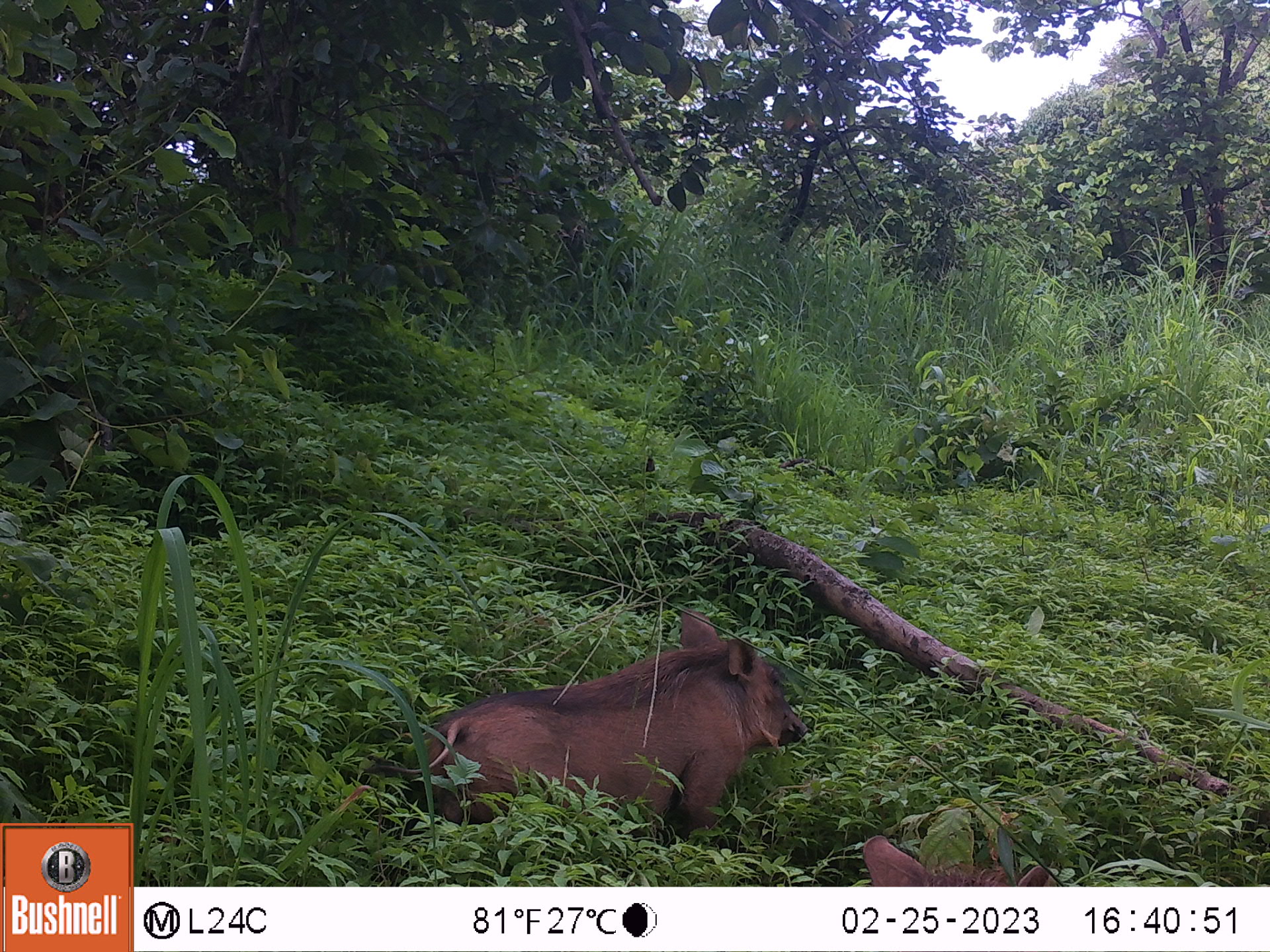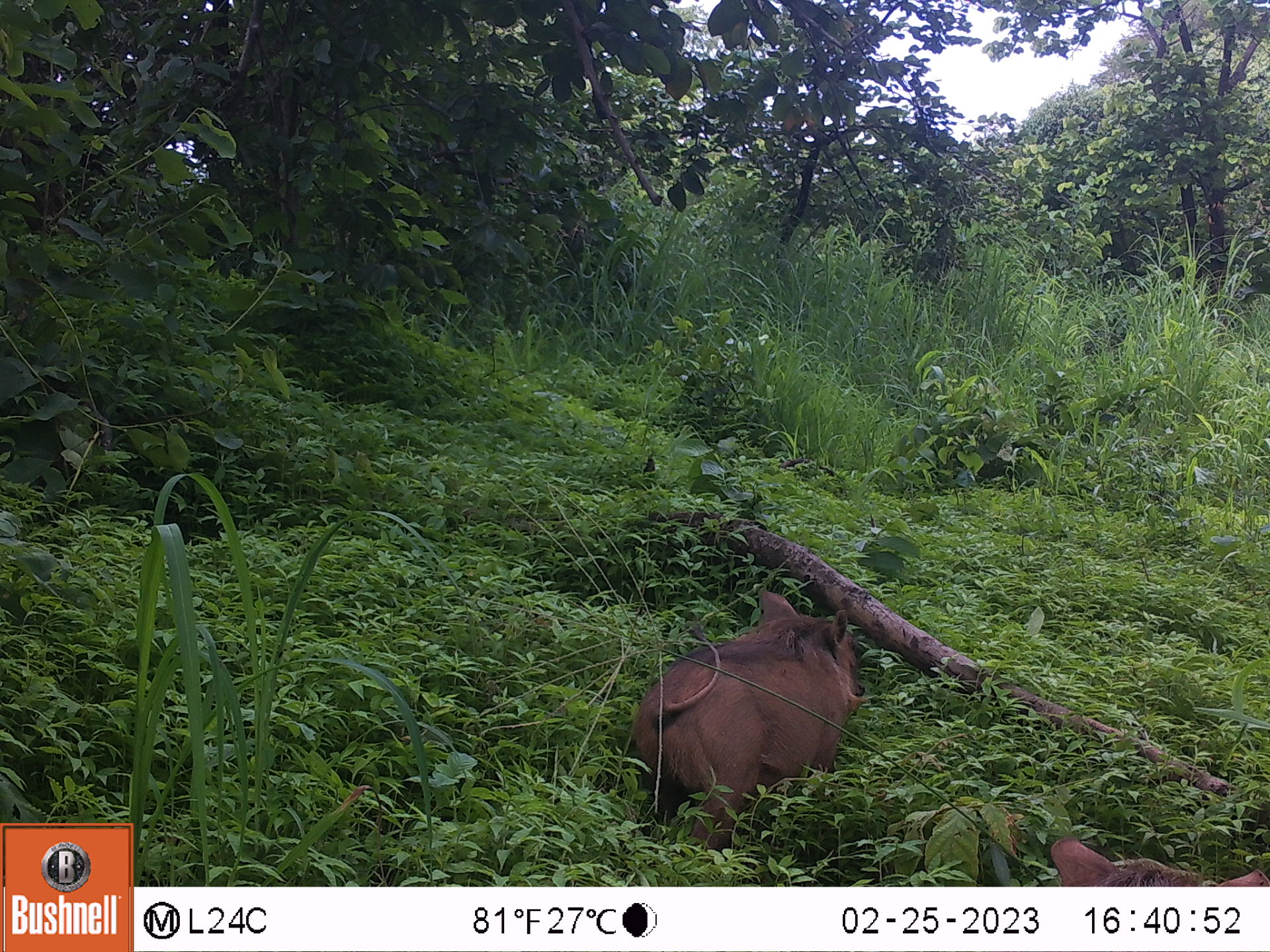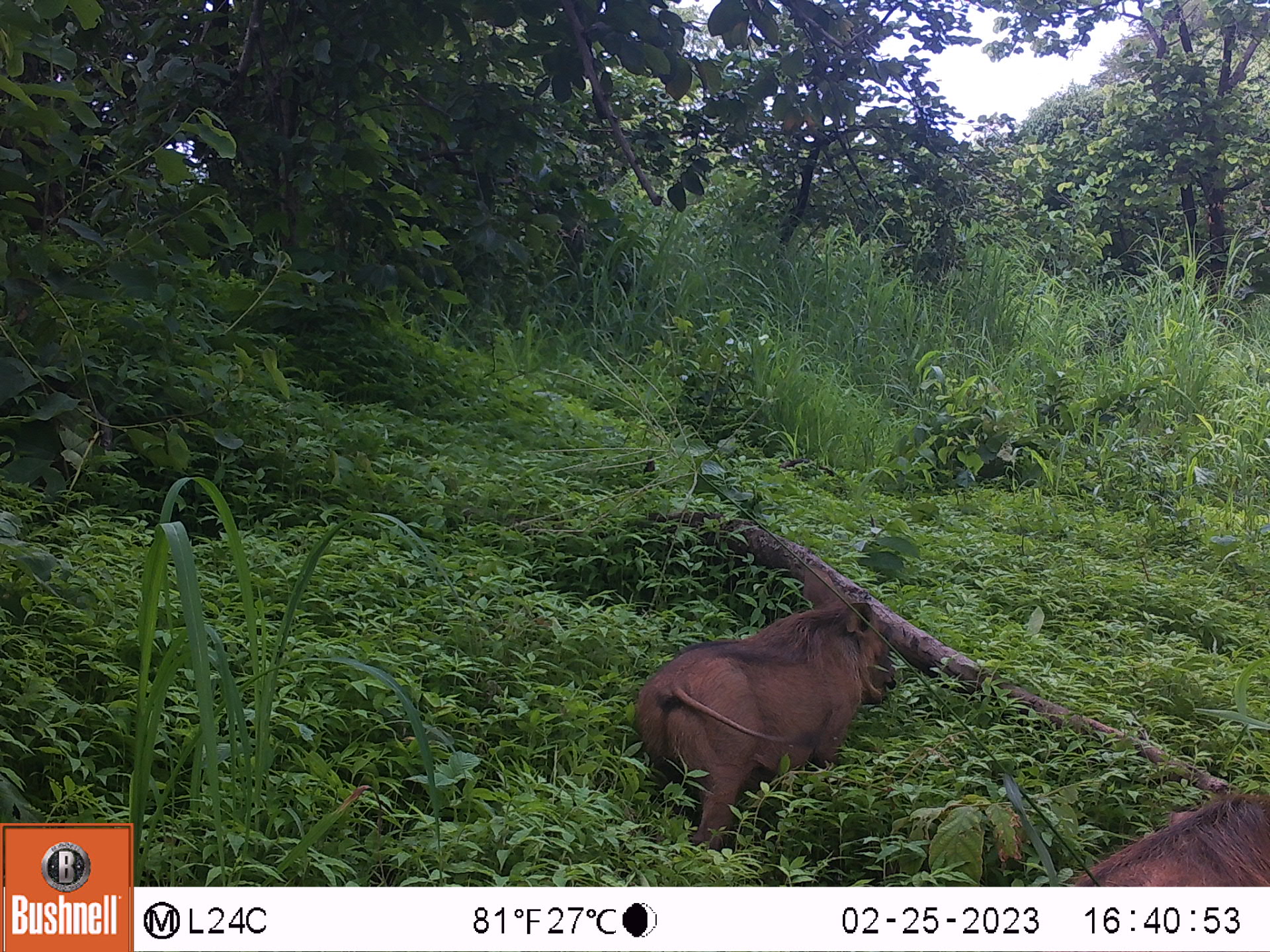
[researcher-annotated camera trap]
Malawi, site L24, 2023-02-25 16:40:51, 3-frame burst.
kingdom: Animalia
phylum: Chordata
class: Mammalia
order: Artiodactyla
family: Suidae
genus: Phacochoerus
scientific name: Phacochoerus africanus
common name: common warthog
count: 2